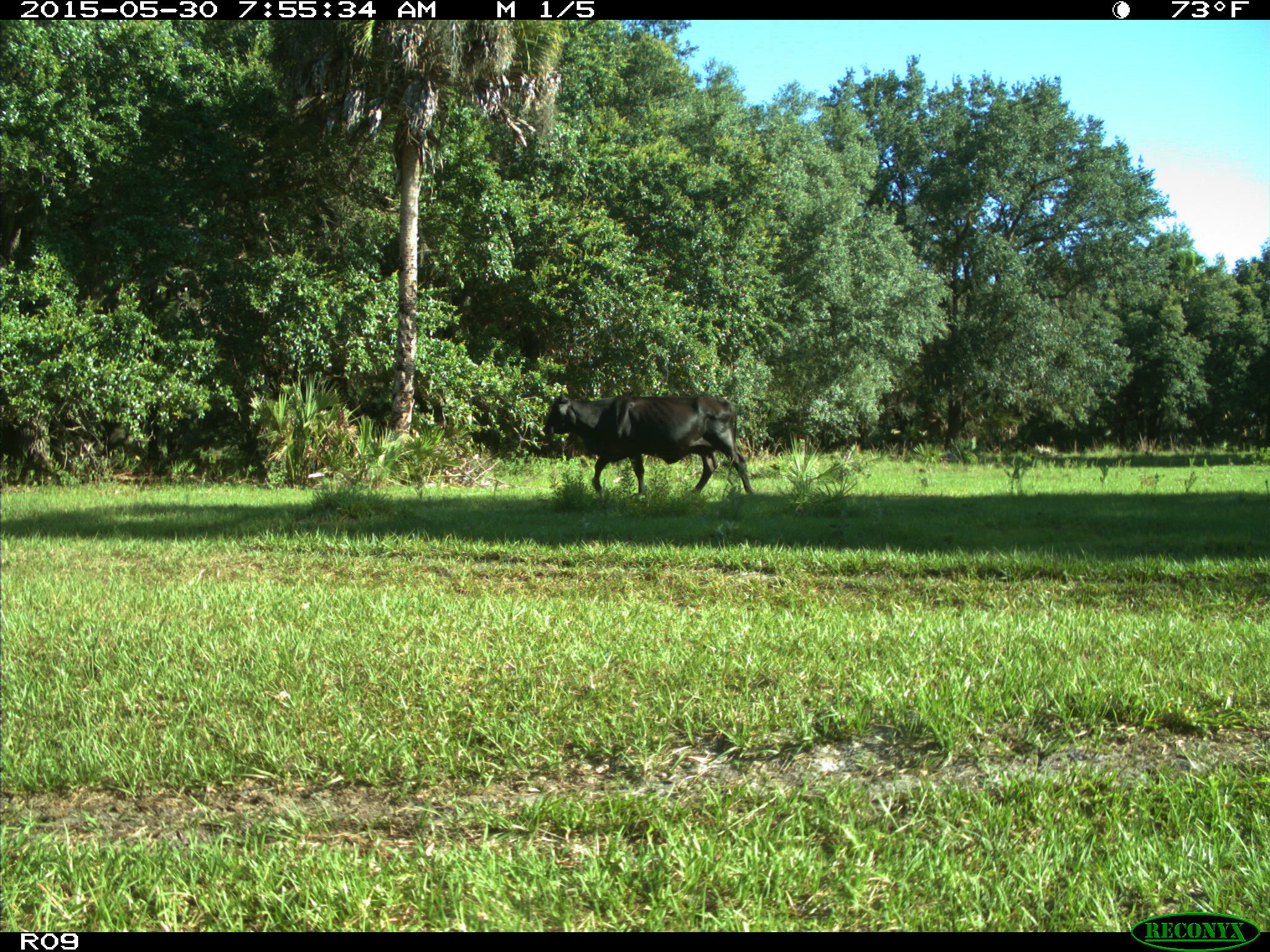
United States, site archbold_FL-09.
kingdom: Animalia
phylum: Chordata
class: Mammalia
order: Artiodactyla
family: Bovidae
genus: Bos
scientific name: Bos taurus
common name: domestic cow